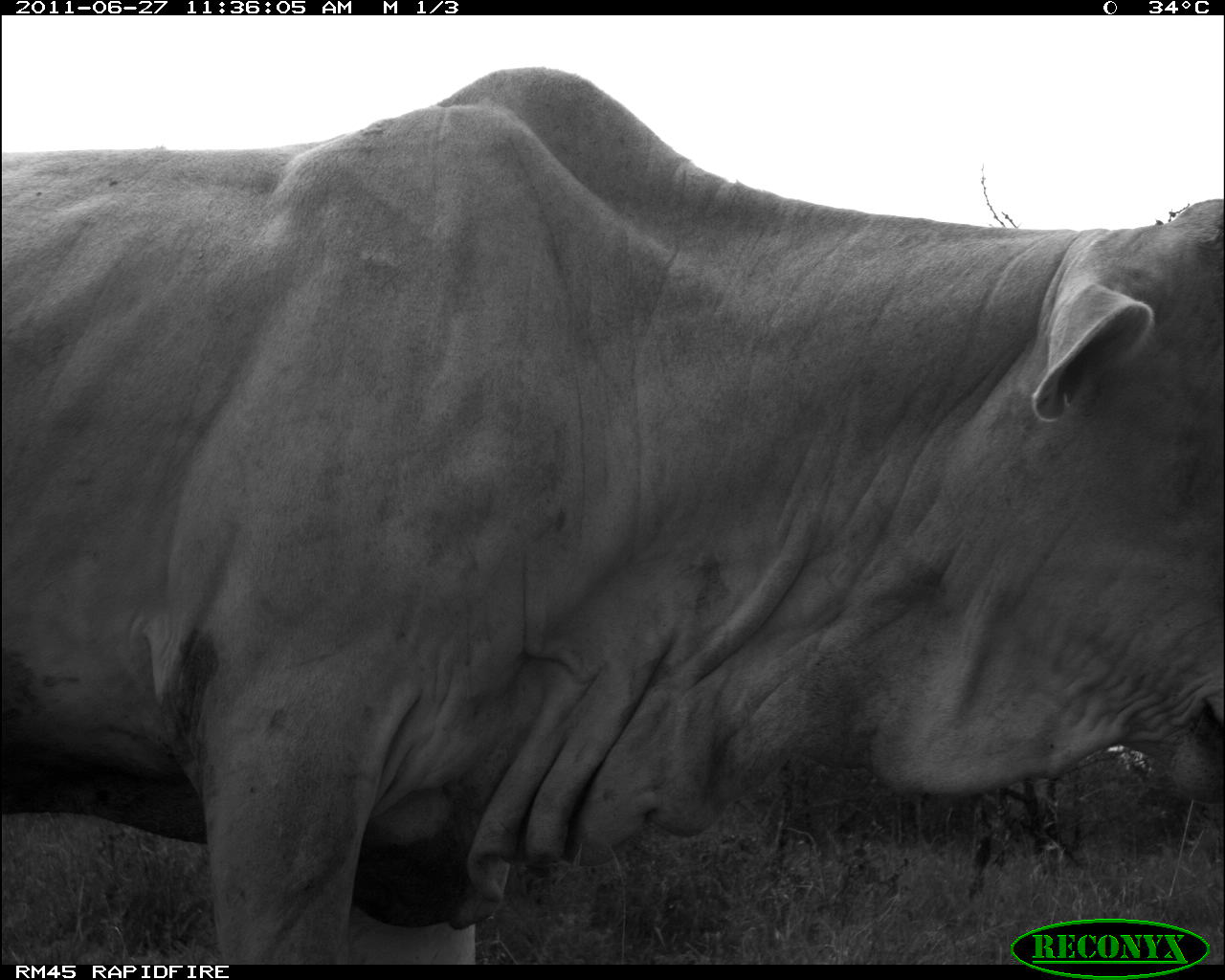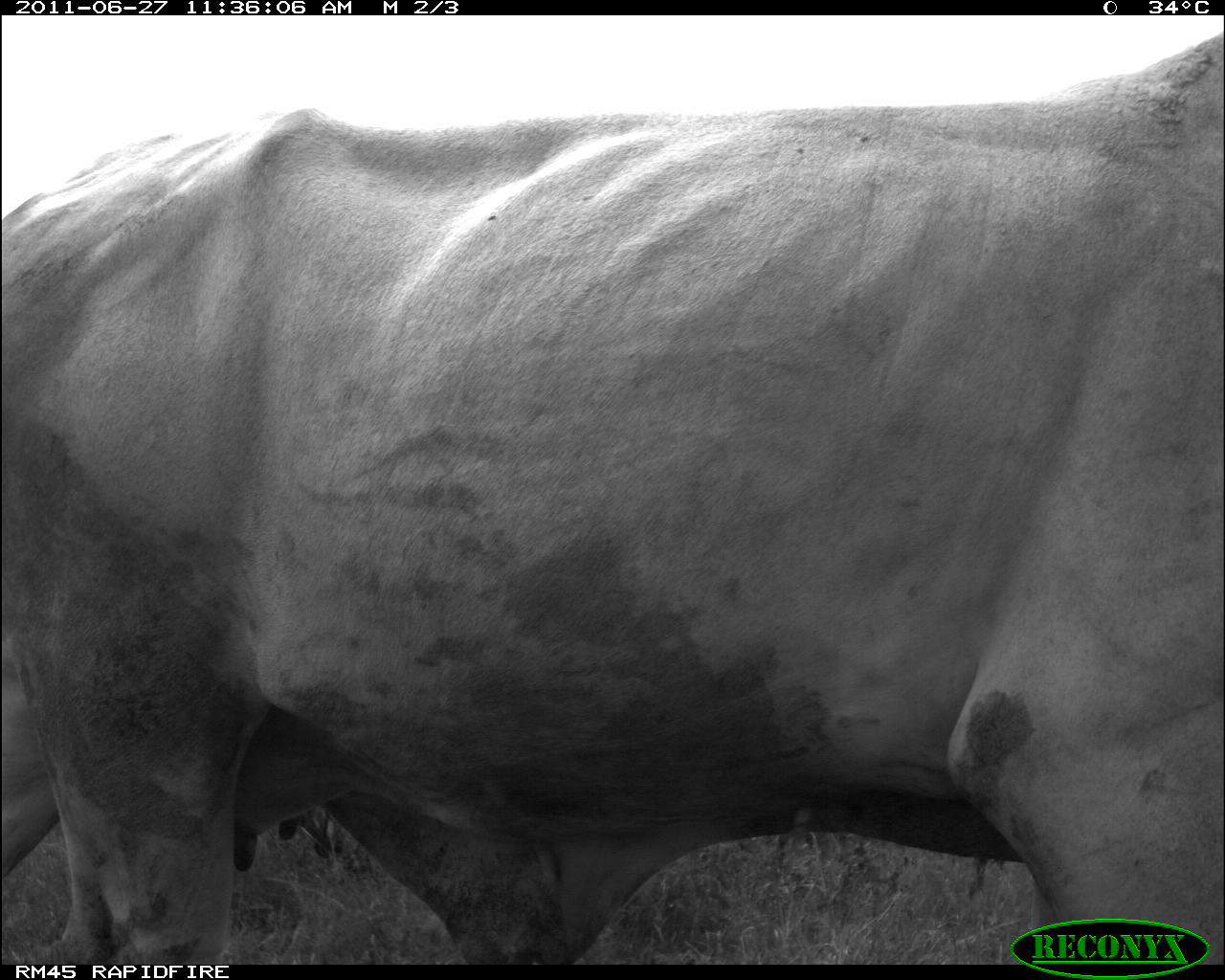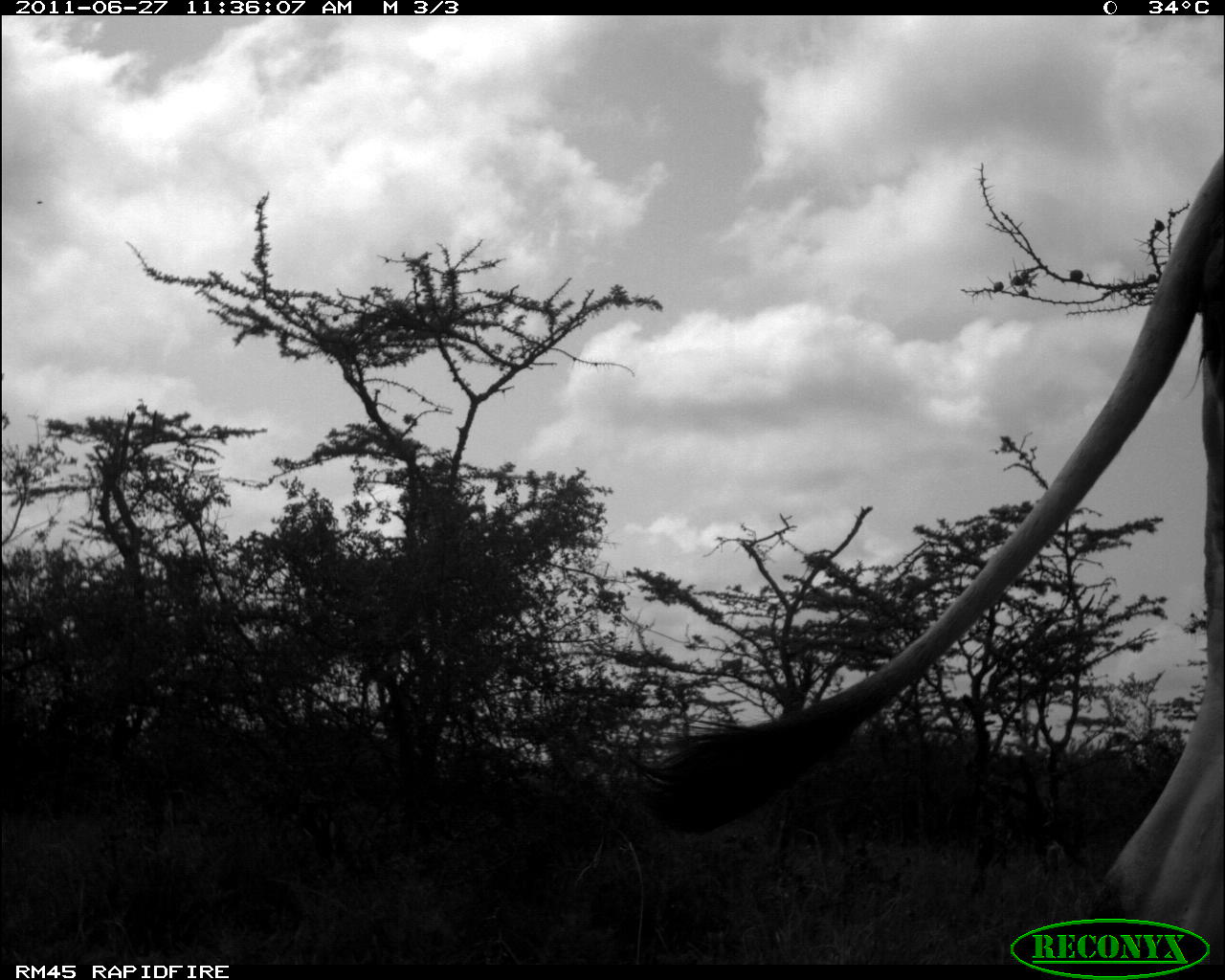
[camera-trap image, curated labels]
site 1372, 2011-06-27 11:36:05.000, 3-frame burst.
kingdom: Animalia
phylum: Chordata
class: Mammalia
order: Artiodactyla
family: Bovidae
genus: Bos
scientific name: Bos taurus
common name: domestic cattle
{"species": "Bos taurus (domestic cattle)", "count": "1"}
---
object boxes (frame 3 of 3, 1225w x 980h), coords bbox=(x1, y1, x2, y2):
bos taurus: bbox=(620, 153, 1225, 963)